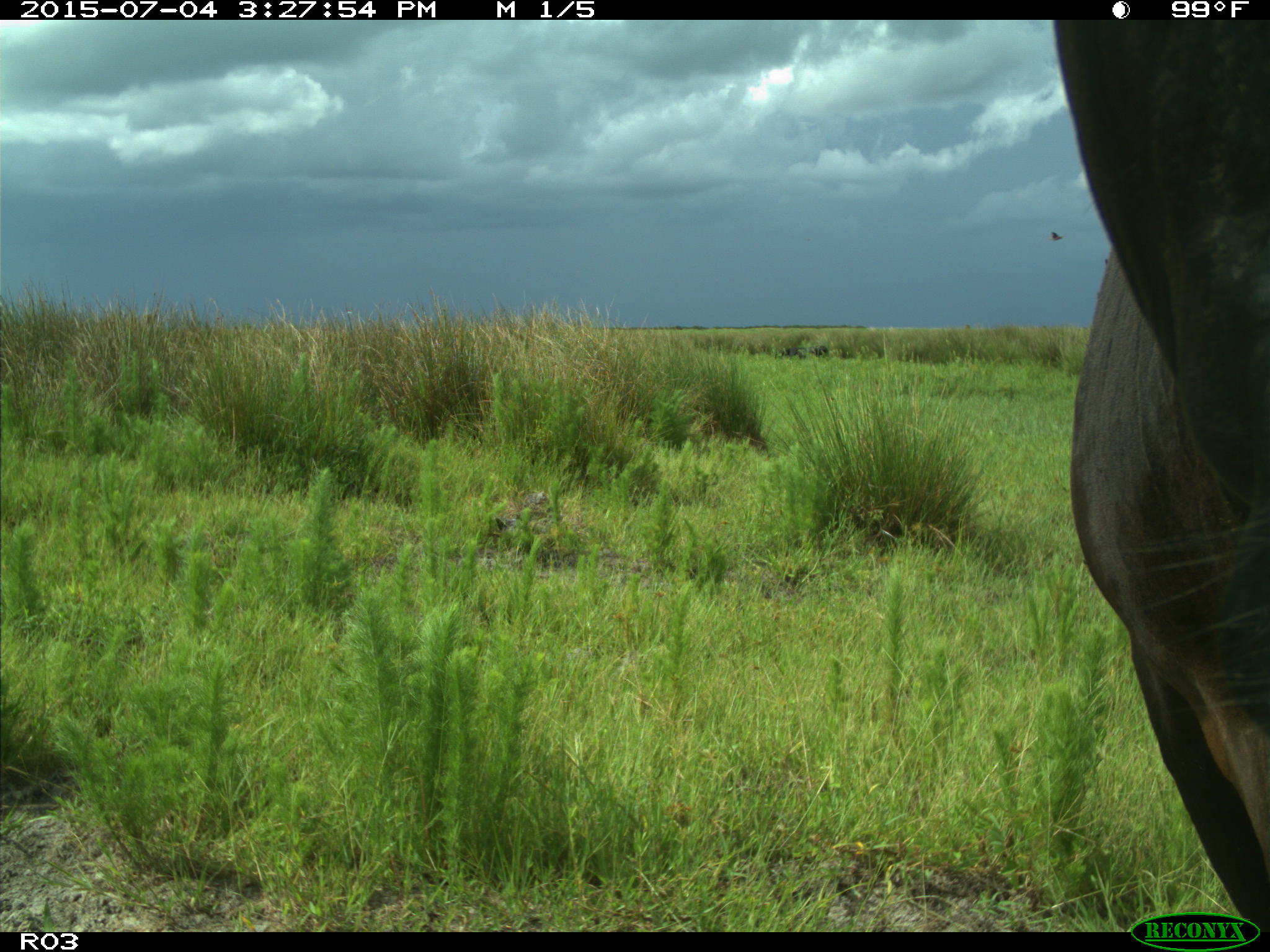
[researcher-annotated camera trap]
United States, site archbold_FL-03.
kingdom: Animalia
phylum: Chordata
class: Mammalia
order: Artiodactyla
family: Bovidae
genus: Bos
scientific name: Bos taurus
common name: domestic cow